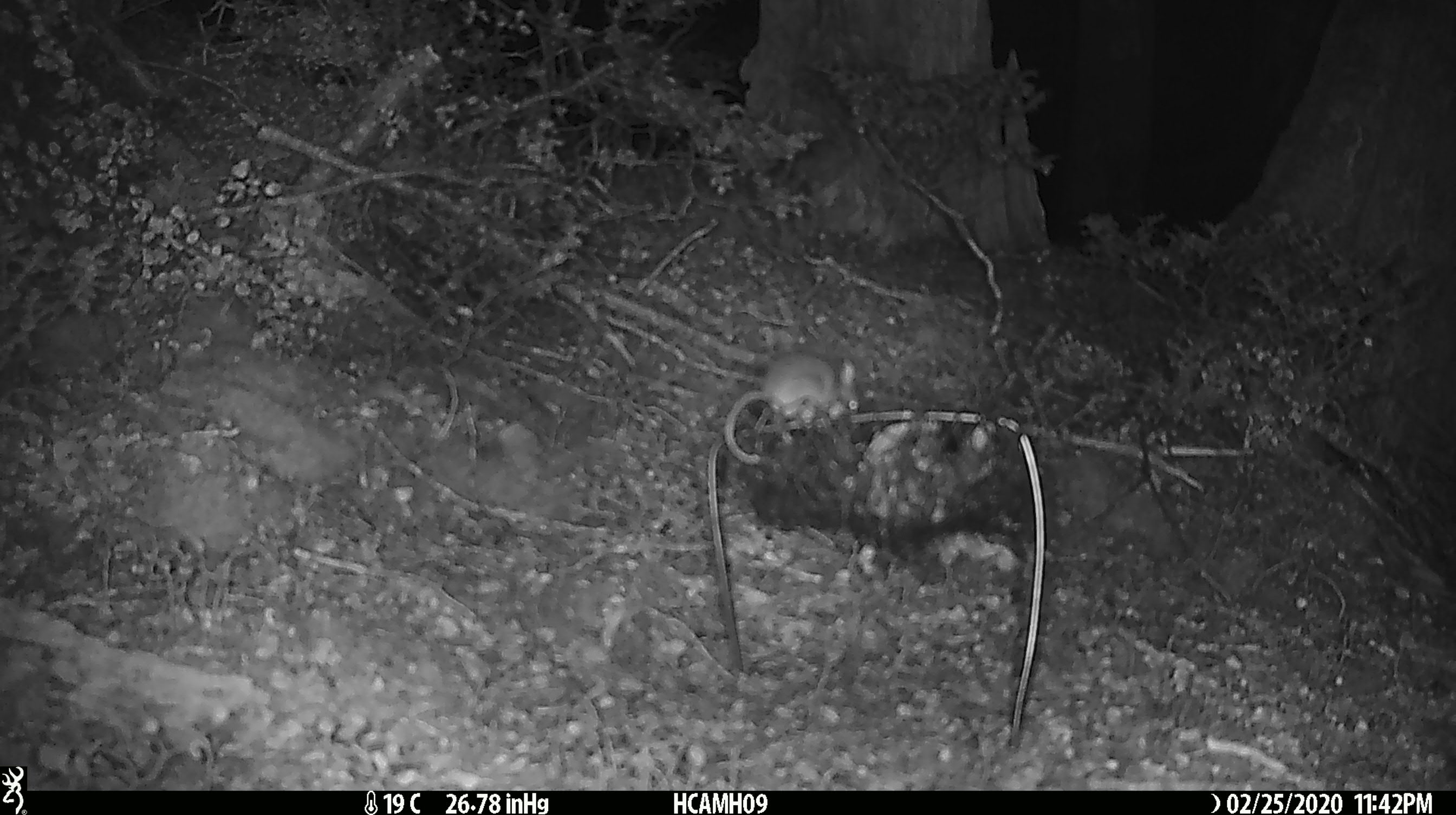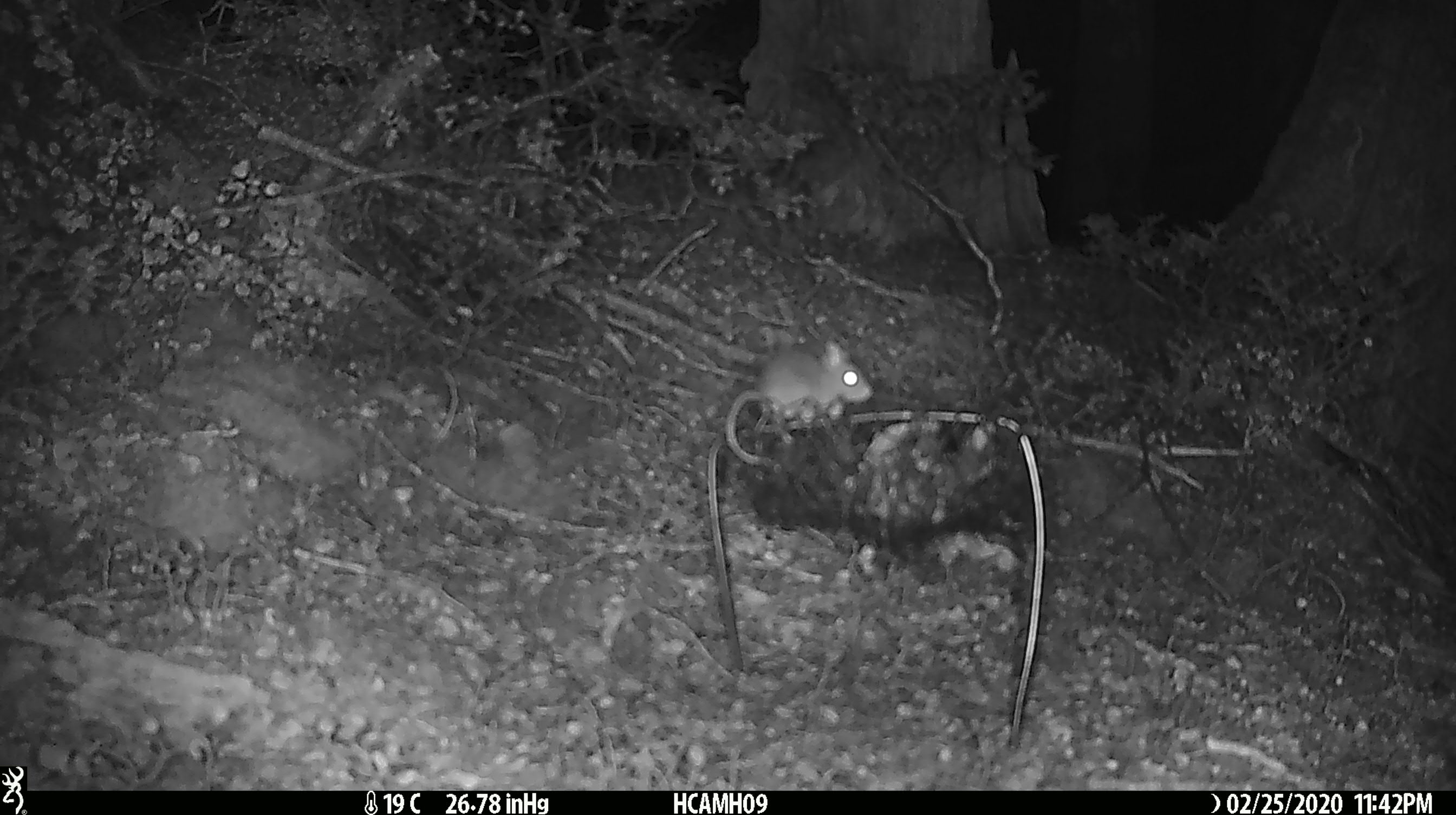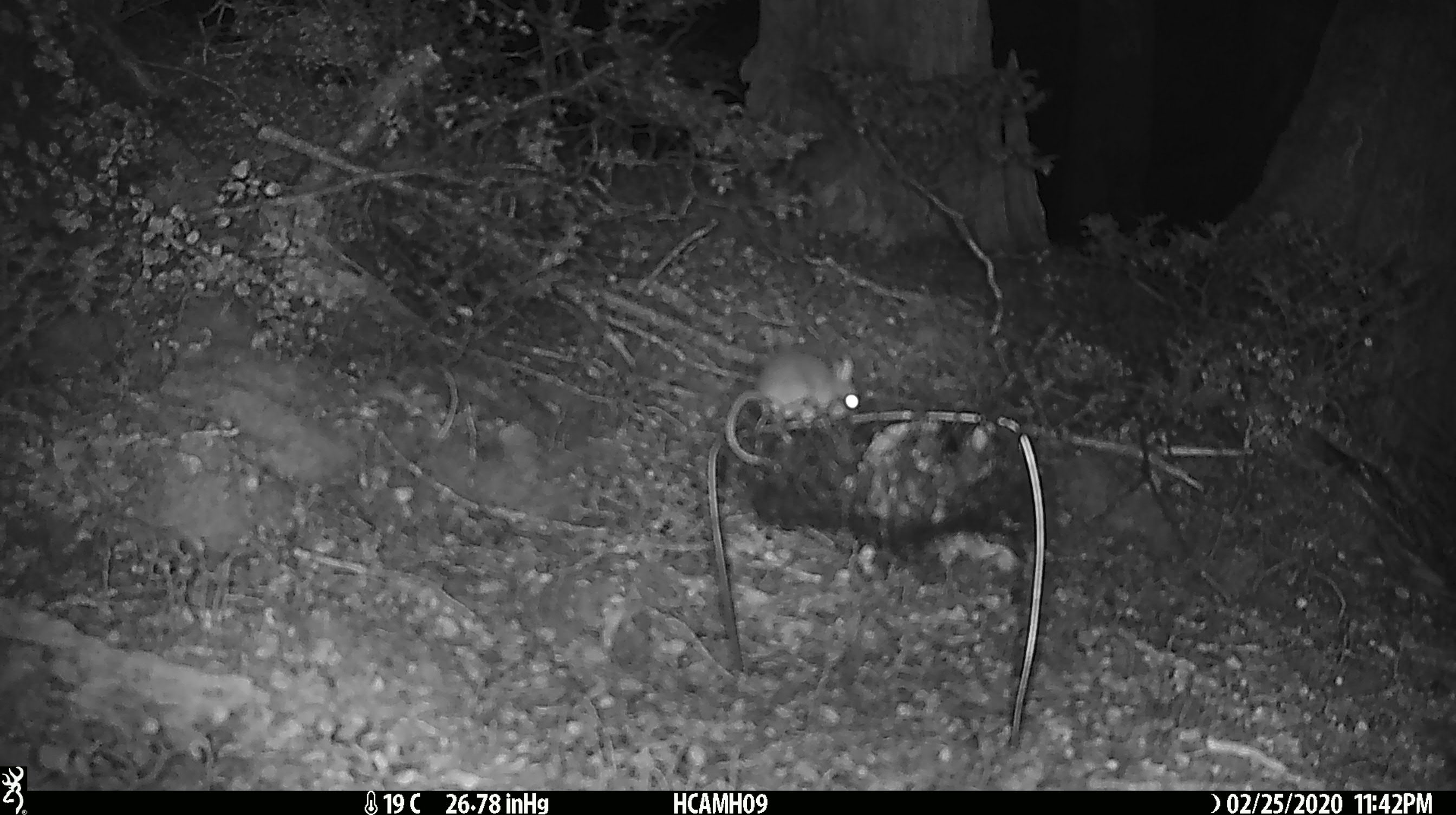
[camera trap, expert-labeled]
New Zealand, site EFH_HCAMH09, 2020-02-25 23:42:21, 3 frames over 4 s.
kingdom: Animalia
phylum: Chordata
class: Mammalia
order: Rodentia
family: Muridae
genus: Mus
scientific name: Mus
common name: mouse